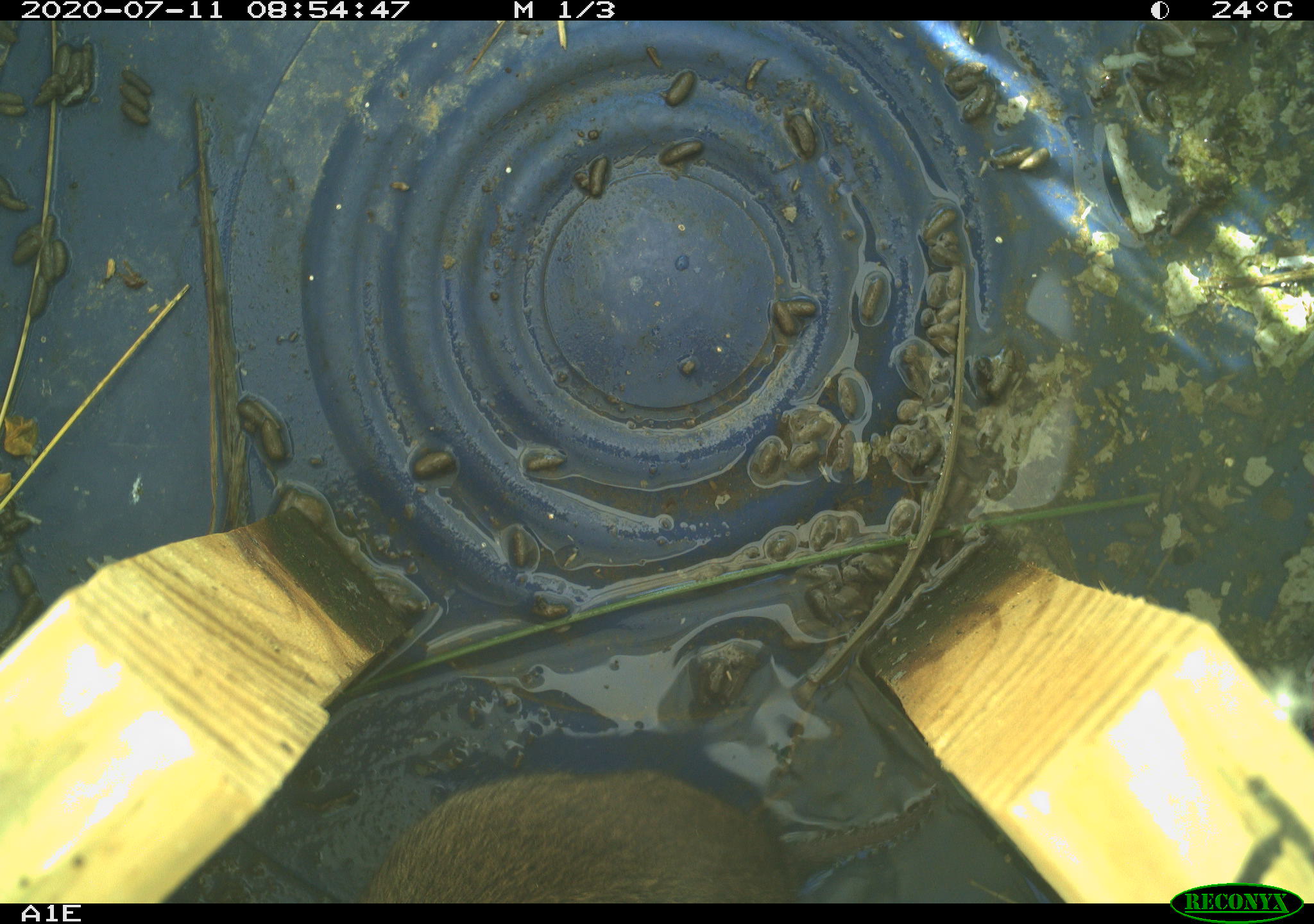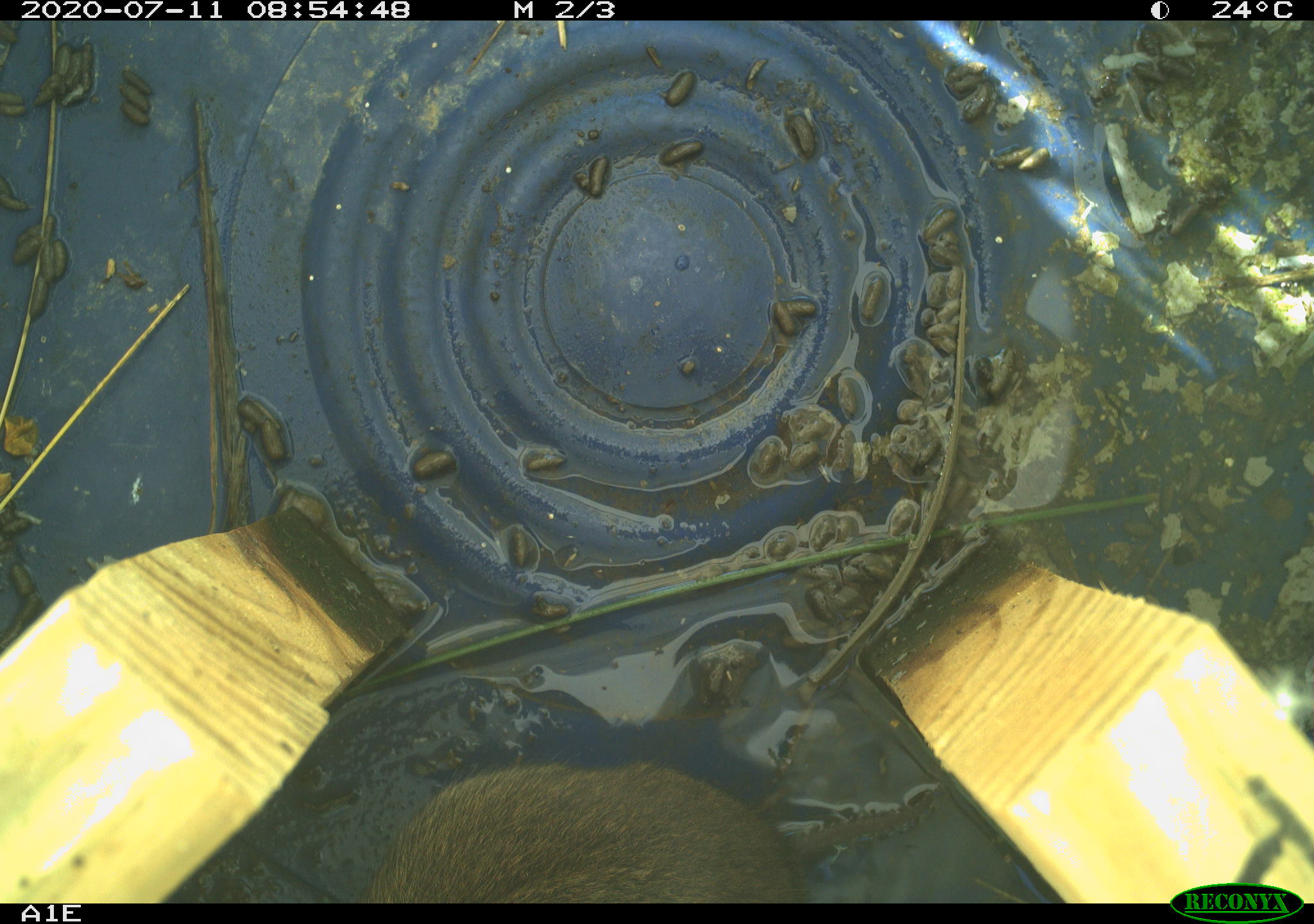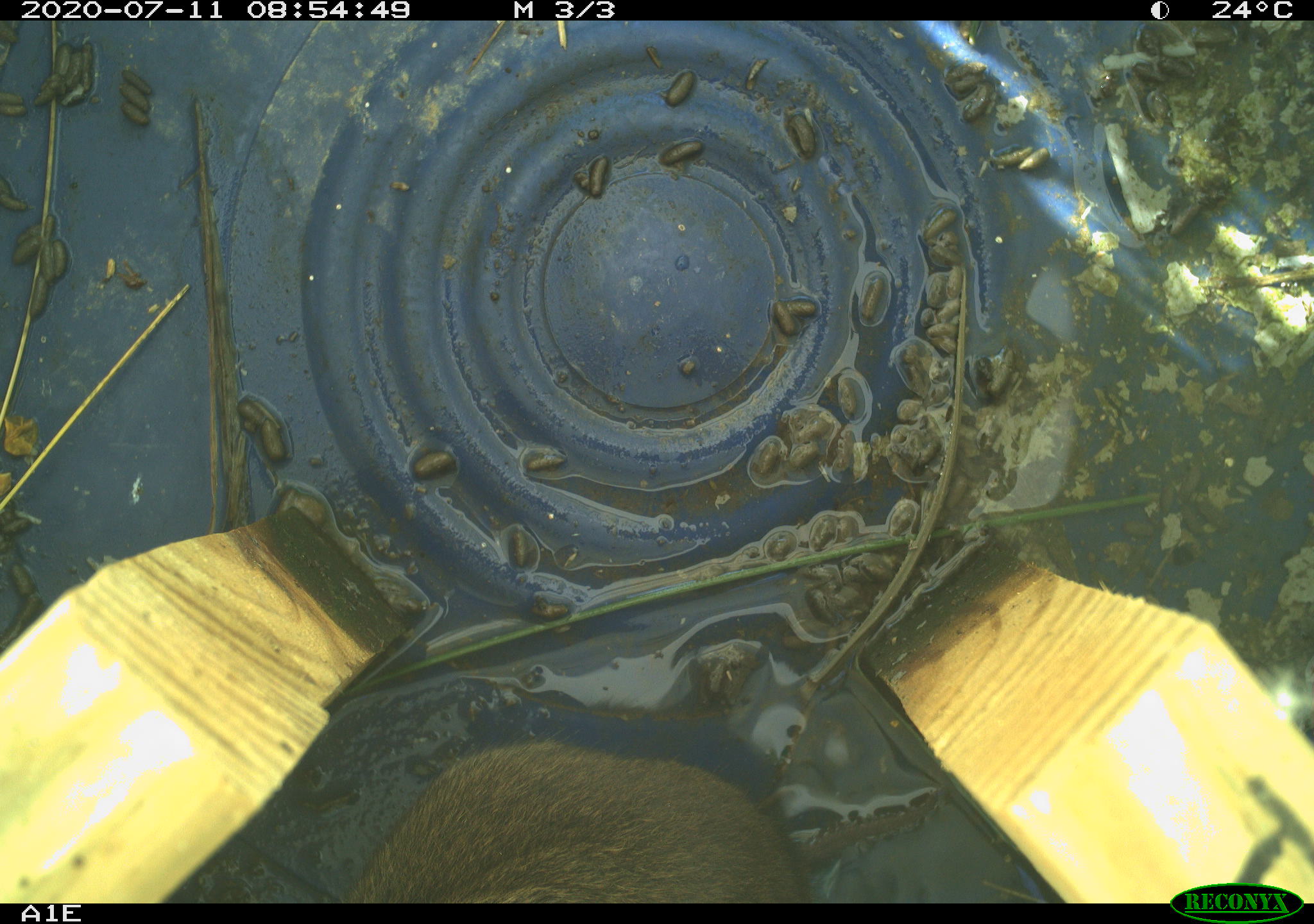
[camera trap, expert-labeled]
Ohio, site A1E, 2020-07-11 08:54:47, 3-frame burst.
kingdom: Animalia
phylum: Chordata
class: Mammalia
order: Rodentia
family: Cricetidae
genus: Microtus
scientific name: Microtus pennsylvanicus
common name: meadow vole